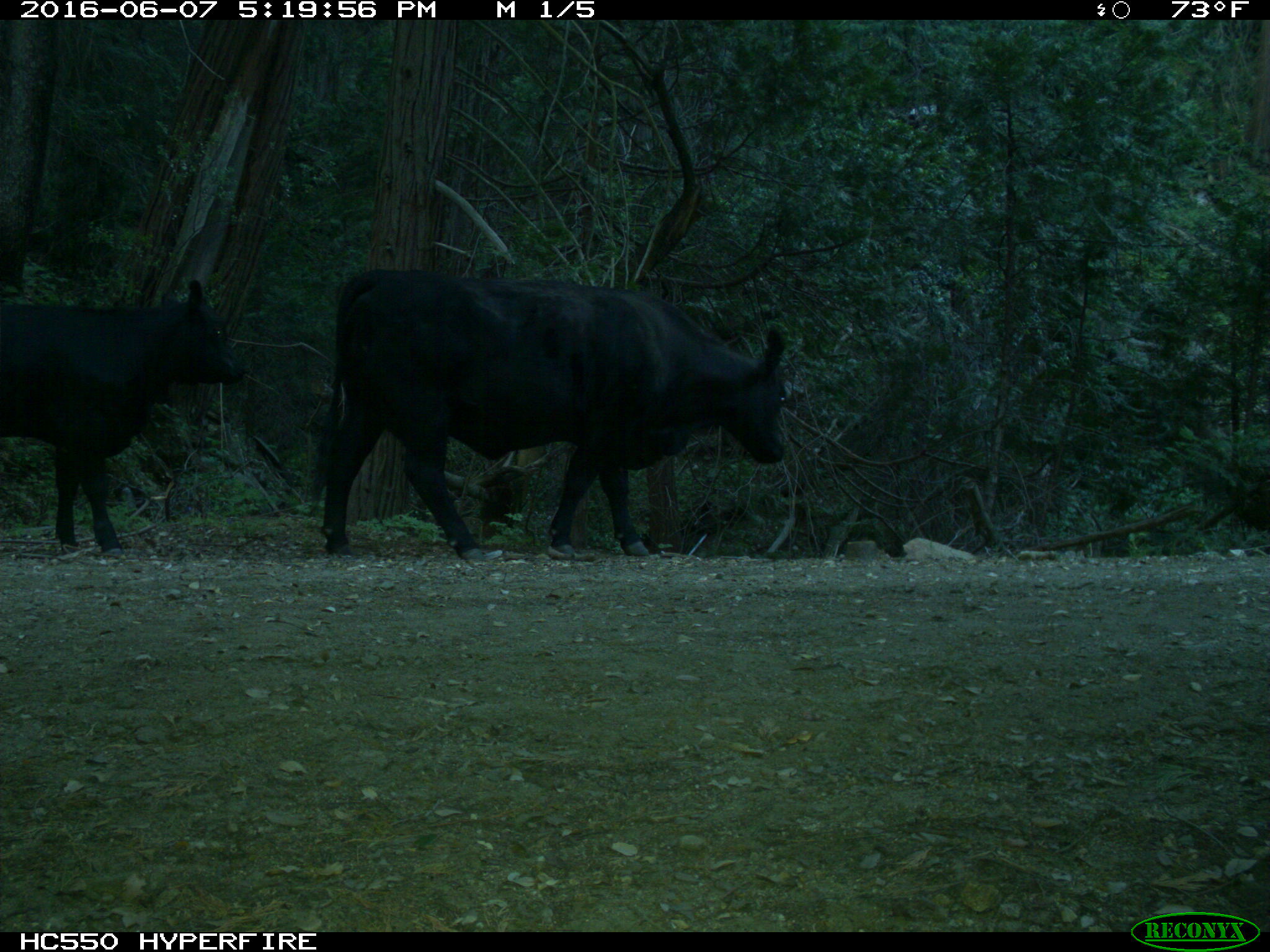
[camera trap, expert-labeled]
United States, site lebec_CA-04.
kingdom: Animalia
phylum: Chordata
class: Mammalia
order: Artiodactyla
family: Bovidae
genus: Bos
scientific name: Bos taurus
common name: domestic cow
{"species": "Bos taurus (domestic cow)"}